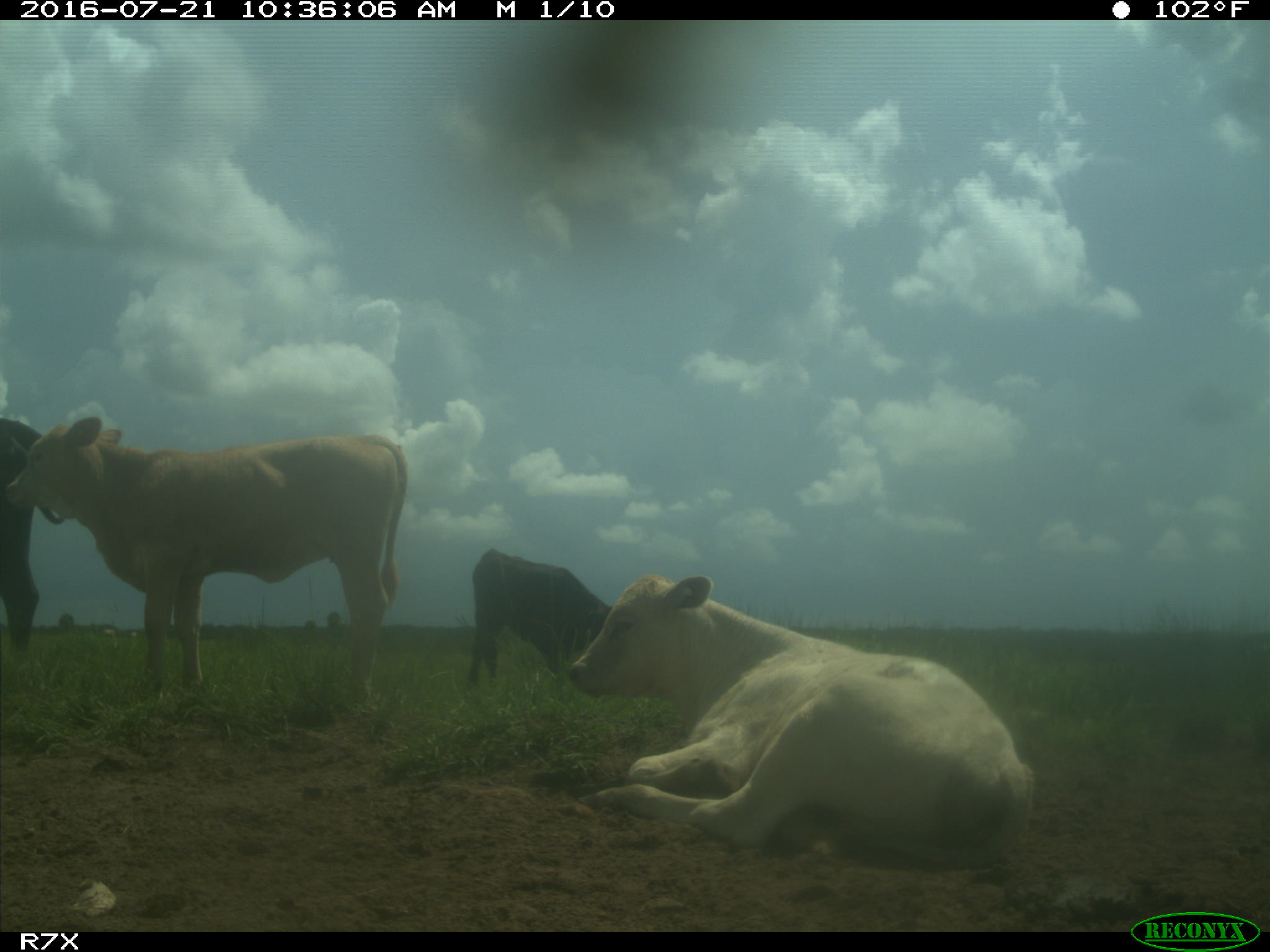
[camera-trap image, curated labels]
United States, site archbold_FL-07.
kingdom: Animalia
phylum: Chordata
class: Mammalia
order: Artiodactyla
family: Bovidae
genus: Bos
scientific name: Bos taurus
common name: domestic cow